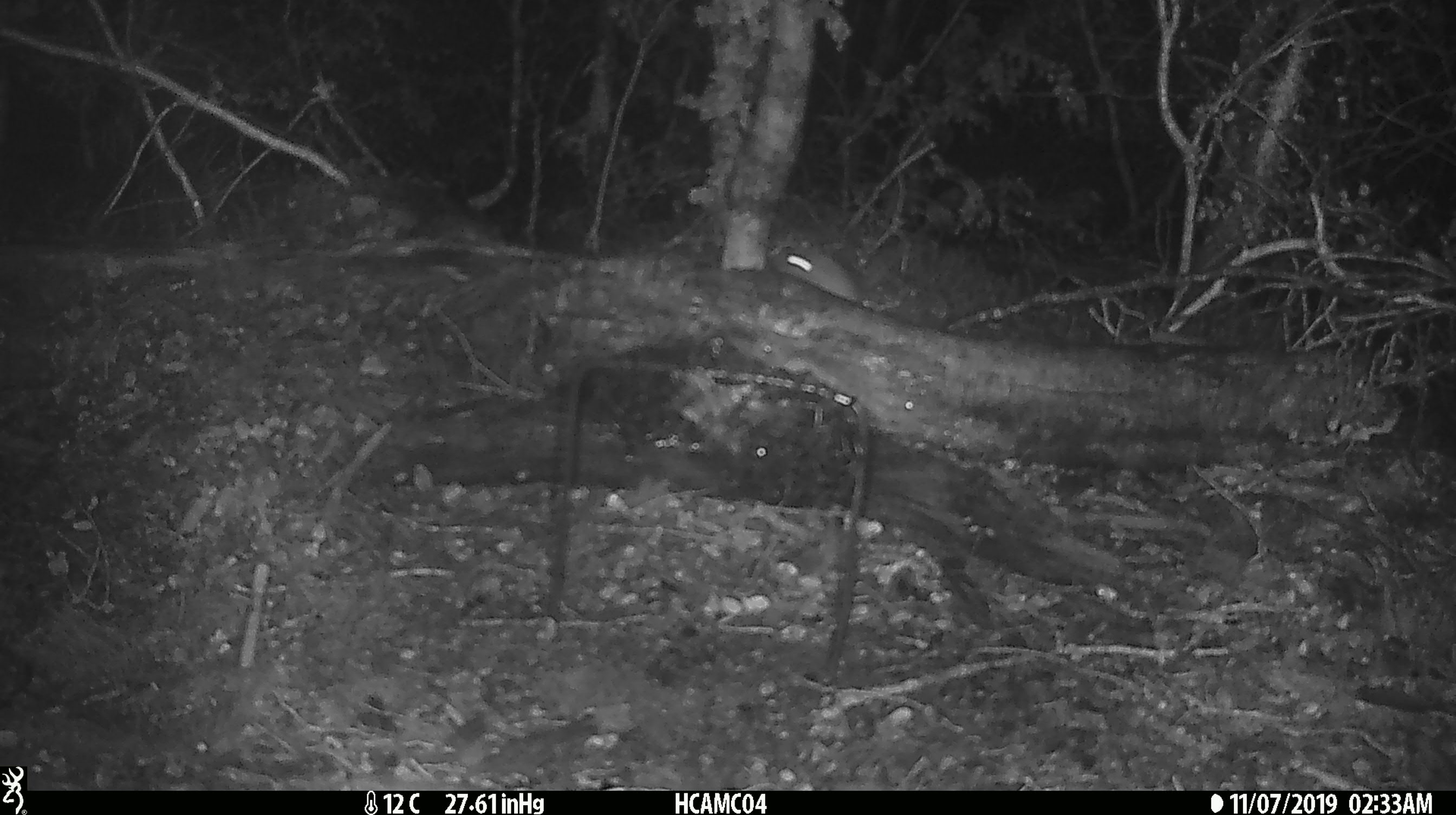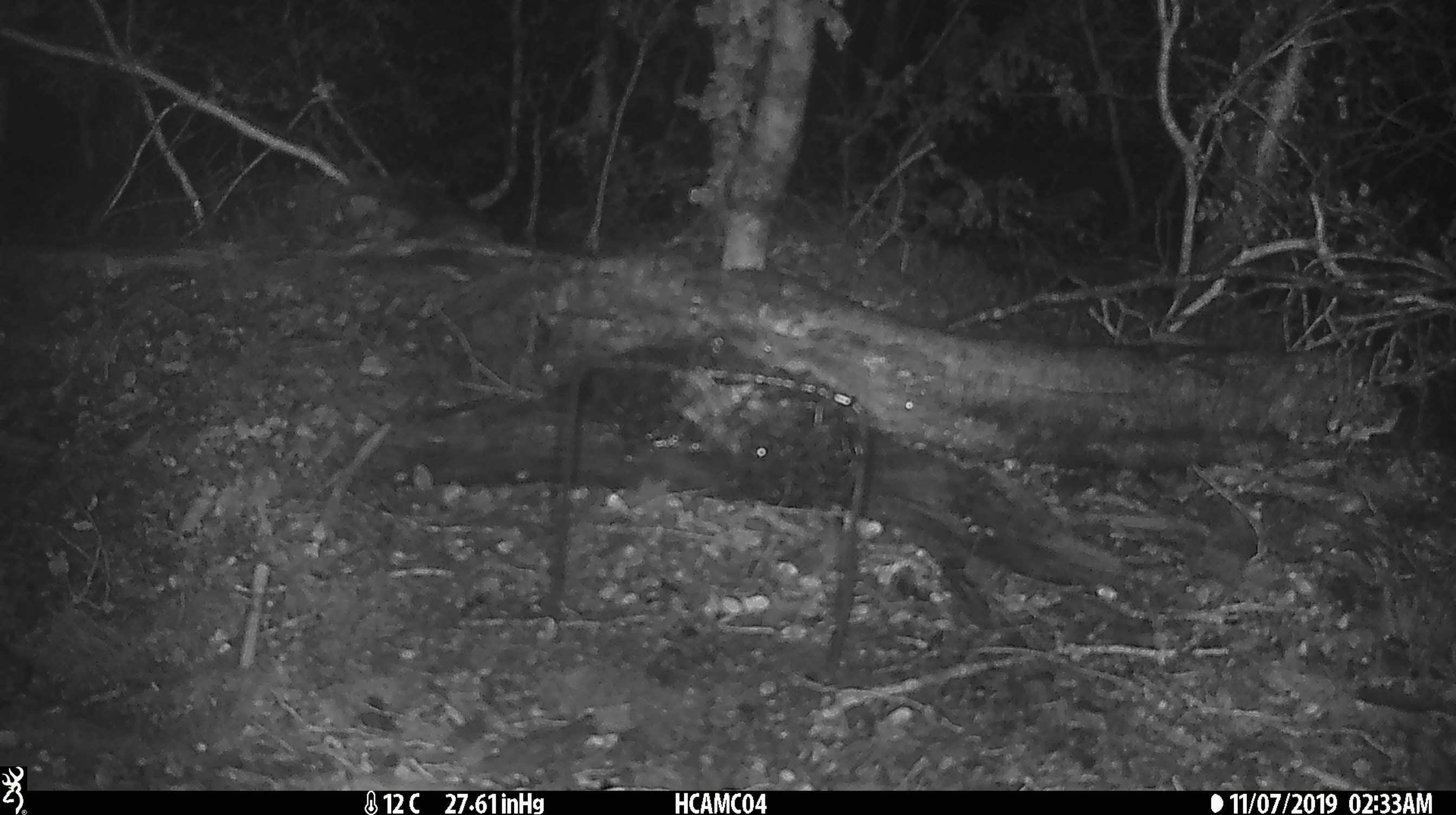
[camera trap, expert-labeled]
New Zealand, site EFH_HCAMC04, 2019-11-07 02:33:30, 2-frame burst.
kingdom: Animalia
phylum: Chordata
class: Mammalia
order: Rodentia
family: Muridae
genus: Mus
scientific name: Mus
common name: mouse